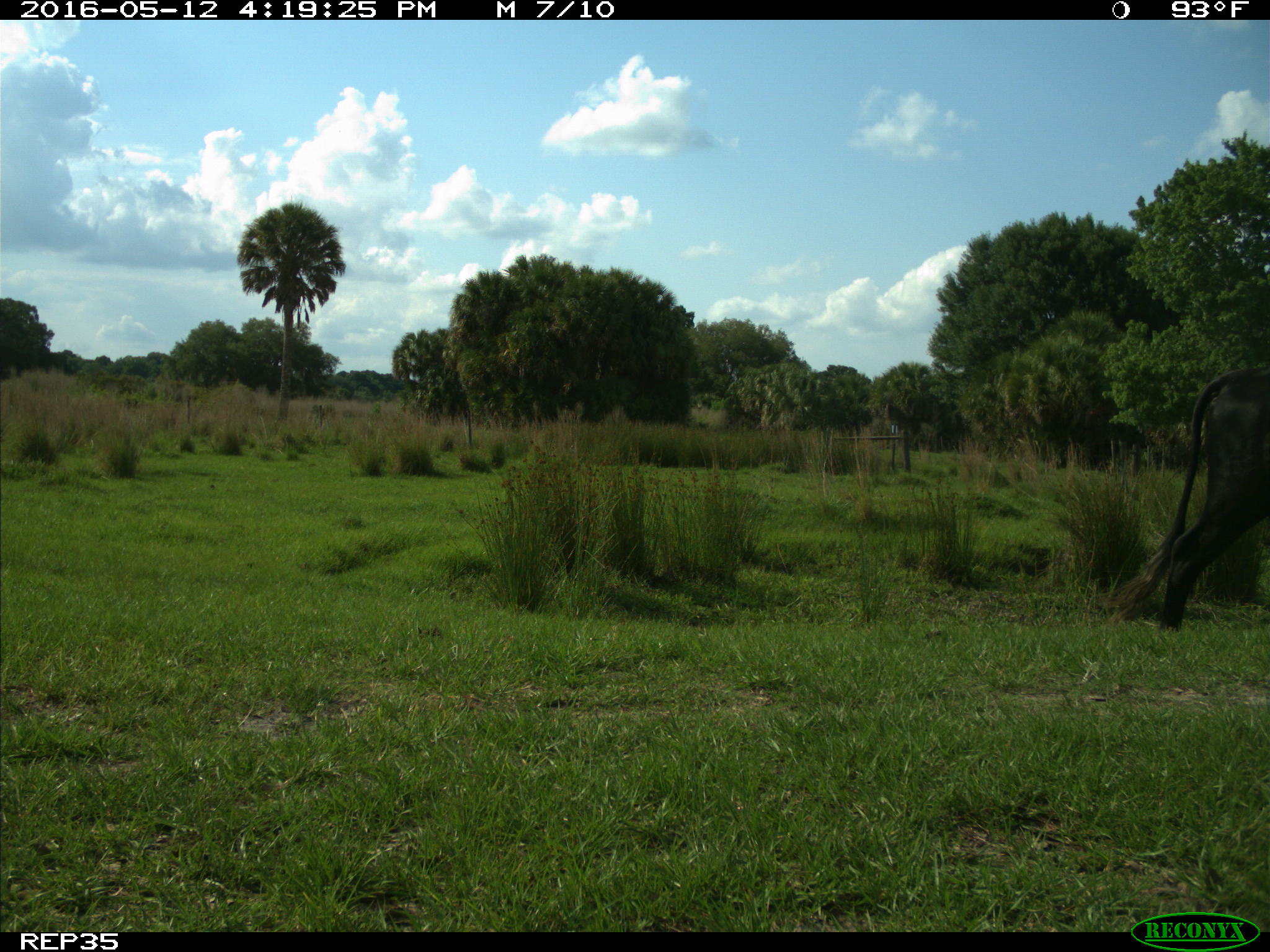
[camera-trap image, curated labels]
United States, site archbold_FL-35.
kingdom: Animalia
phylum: Chordata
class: Mammalia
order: Artiodactyla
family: Bovidae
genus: Bos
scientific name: Bos taurus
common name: domestic cow